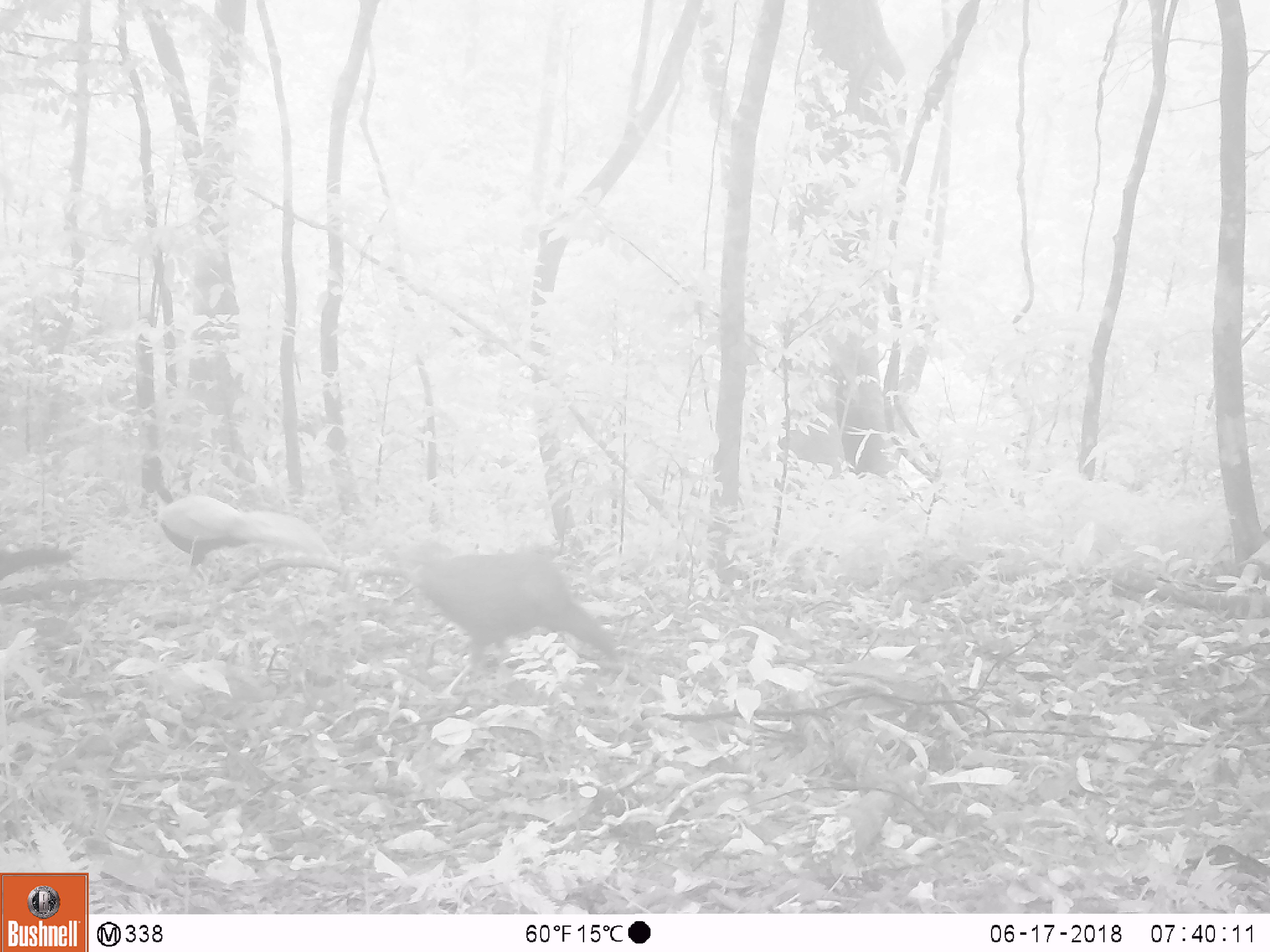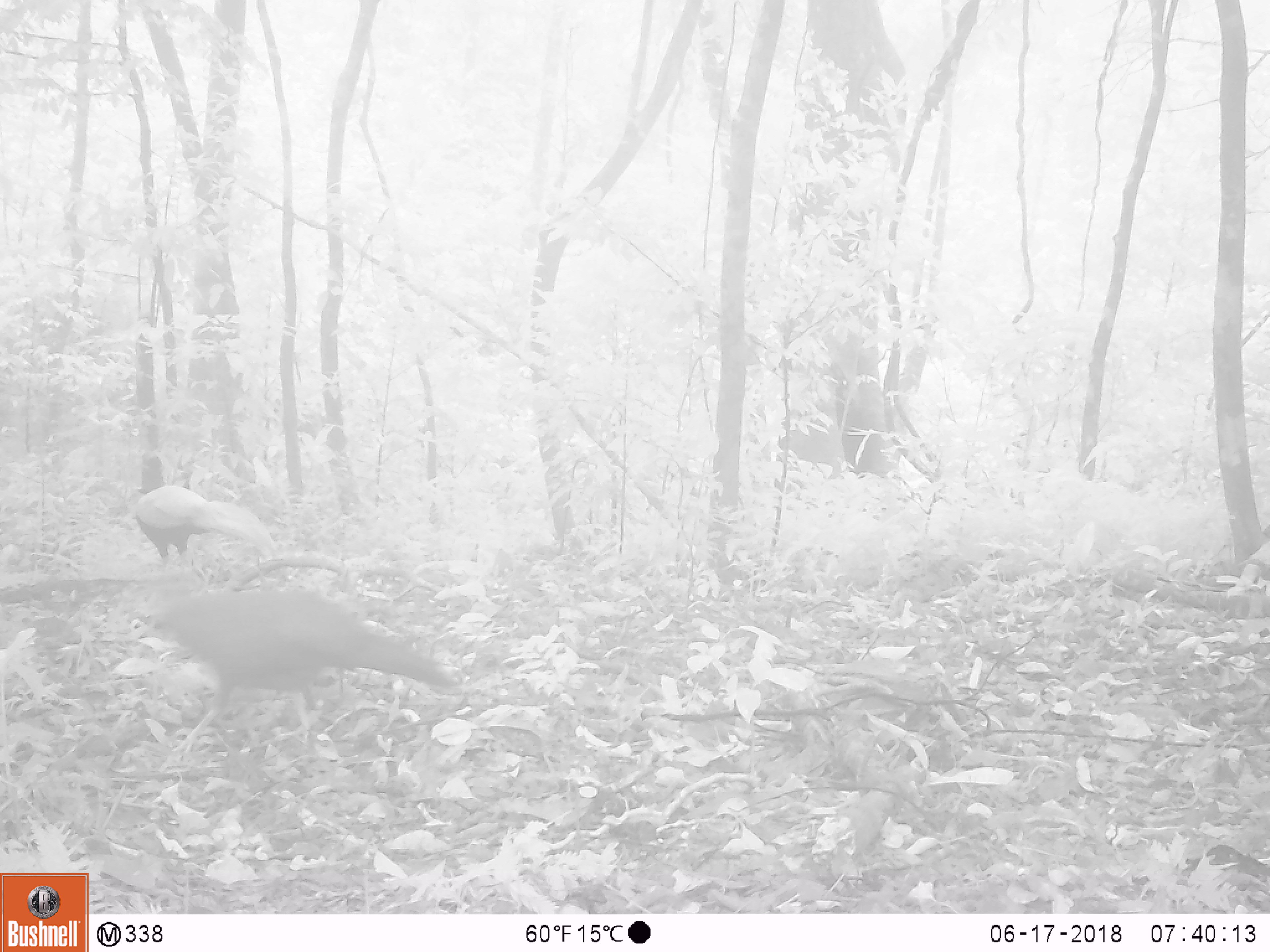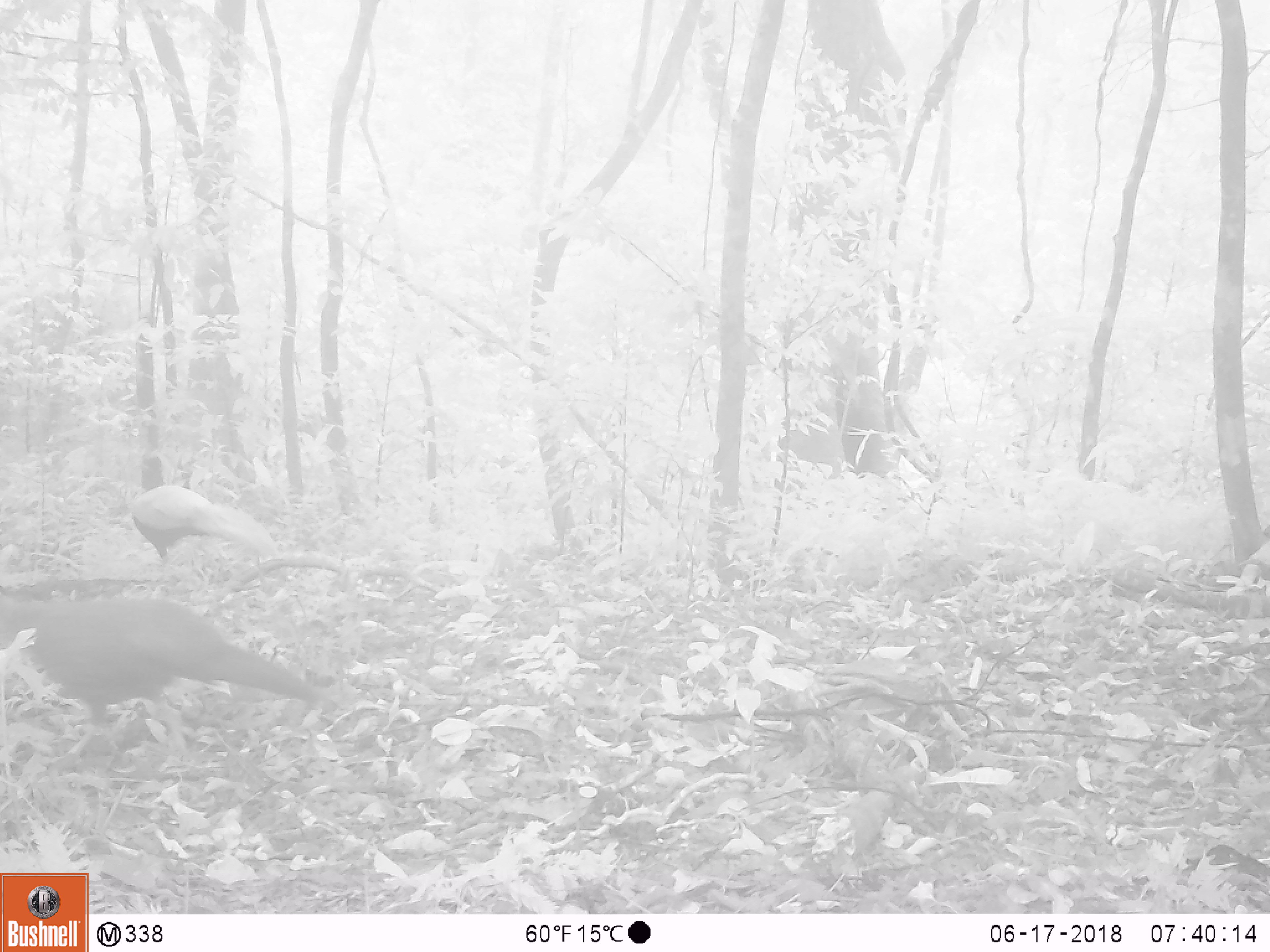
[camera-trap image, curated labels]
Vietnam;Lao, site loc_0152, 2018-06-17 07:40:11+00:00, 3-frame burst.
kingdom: Animalia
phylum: Chordata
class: Aves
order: Galliformes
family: Phasianidae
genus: Lophura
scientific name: Lophura nycthemera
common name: silver pheasant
Silver pheasant (Lophura nycthemera). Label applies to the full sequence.